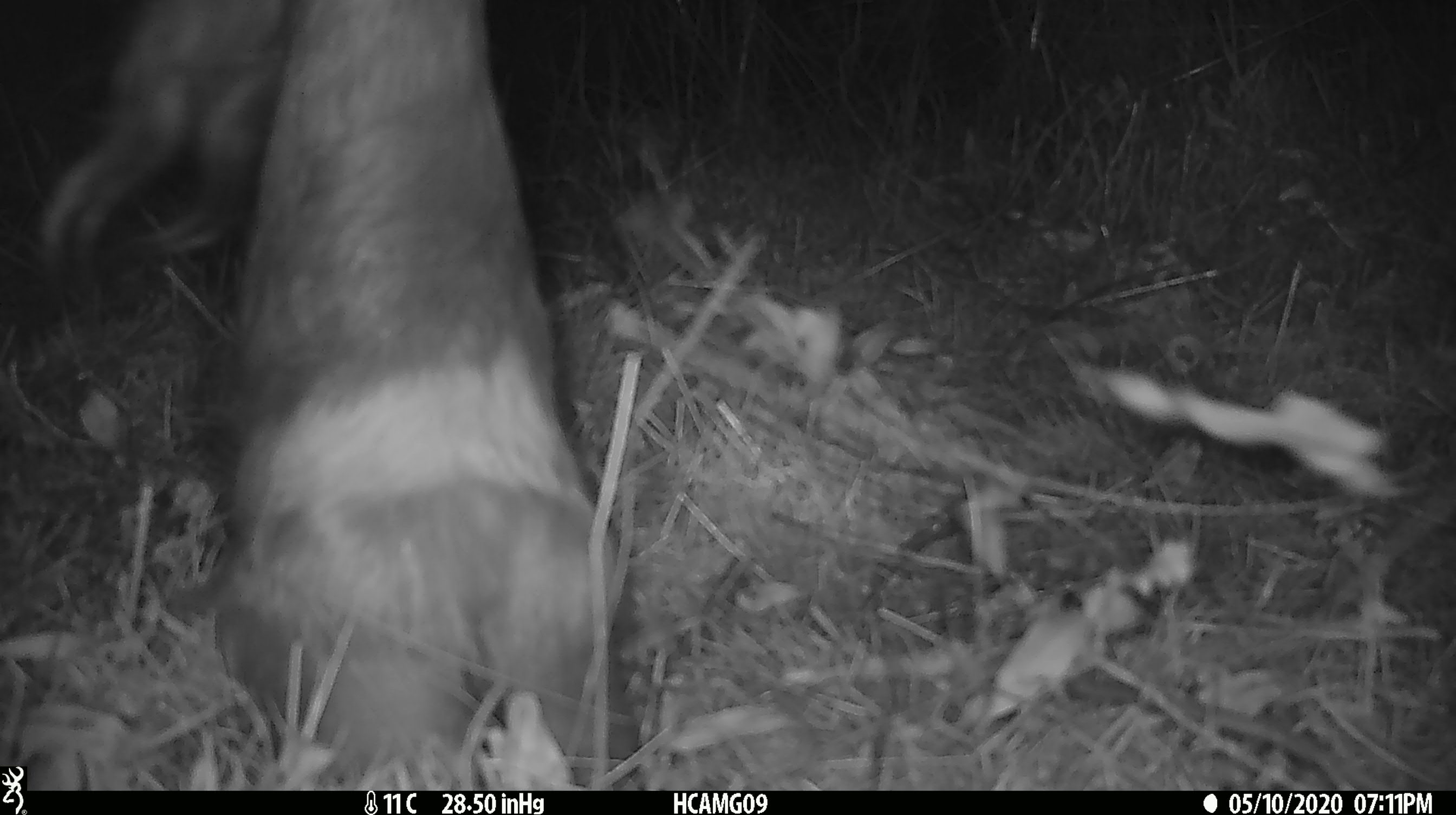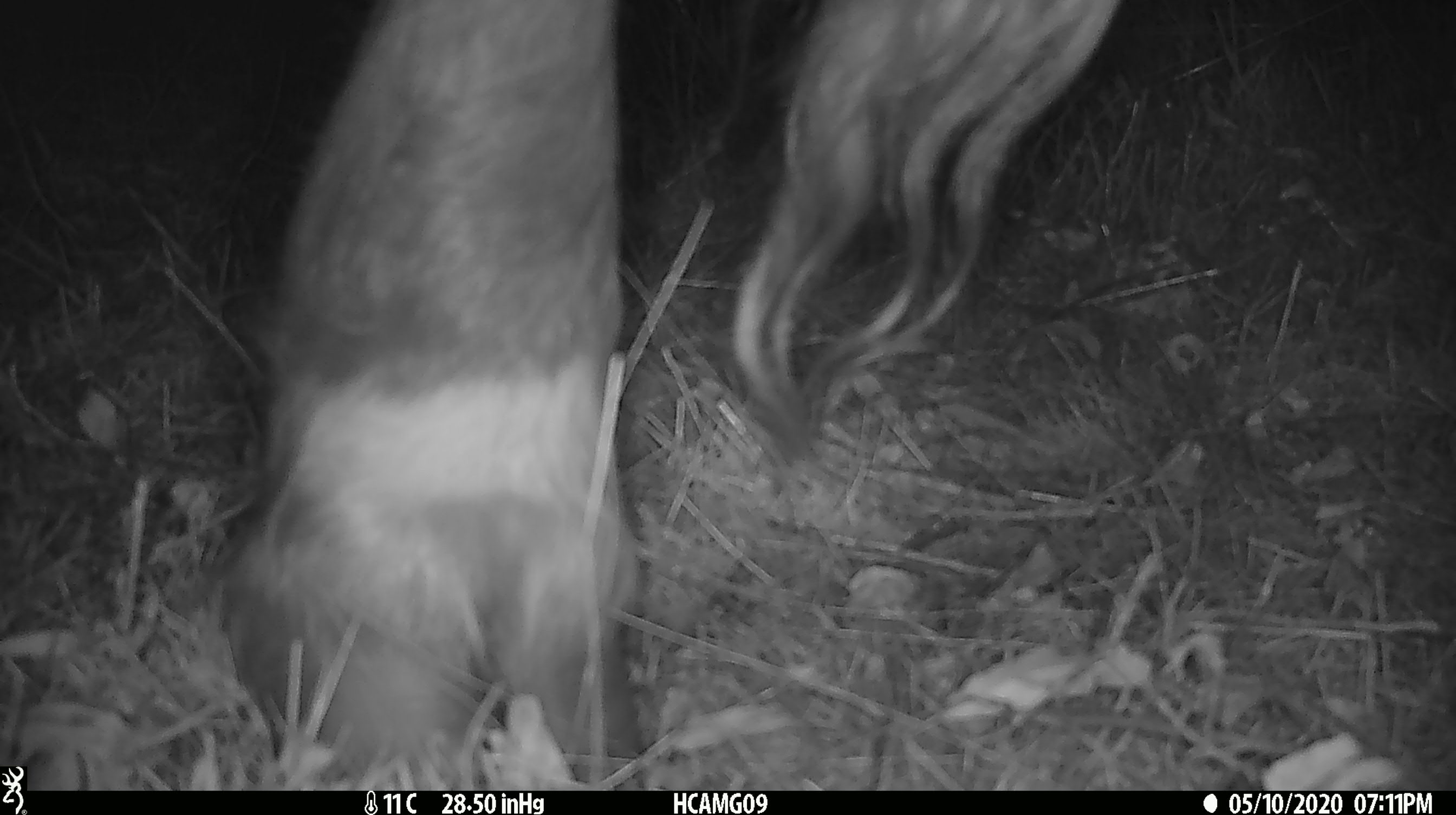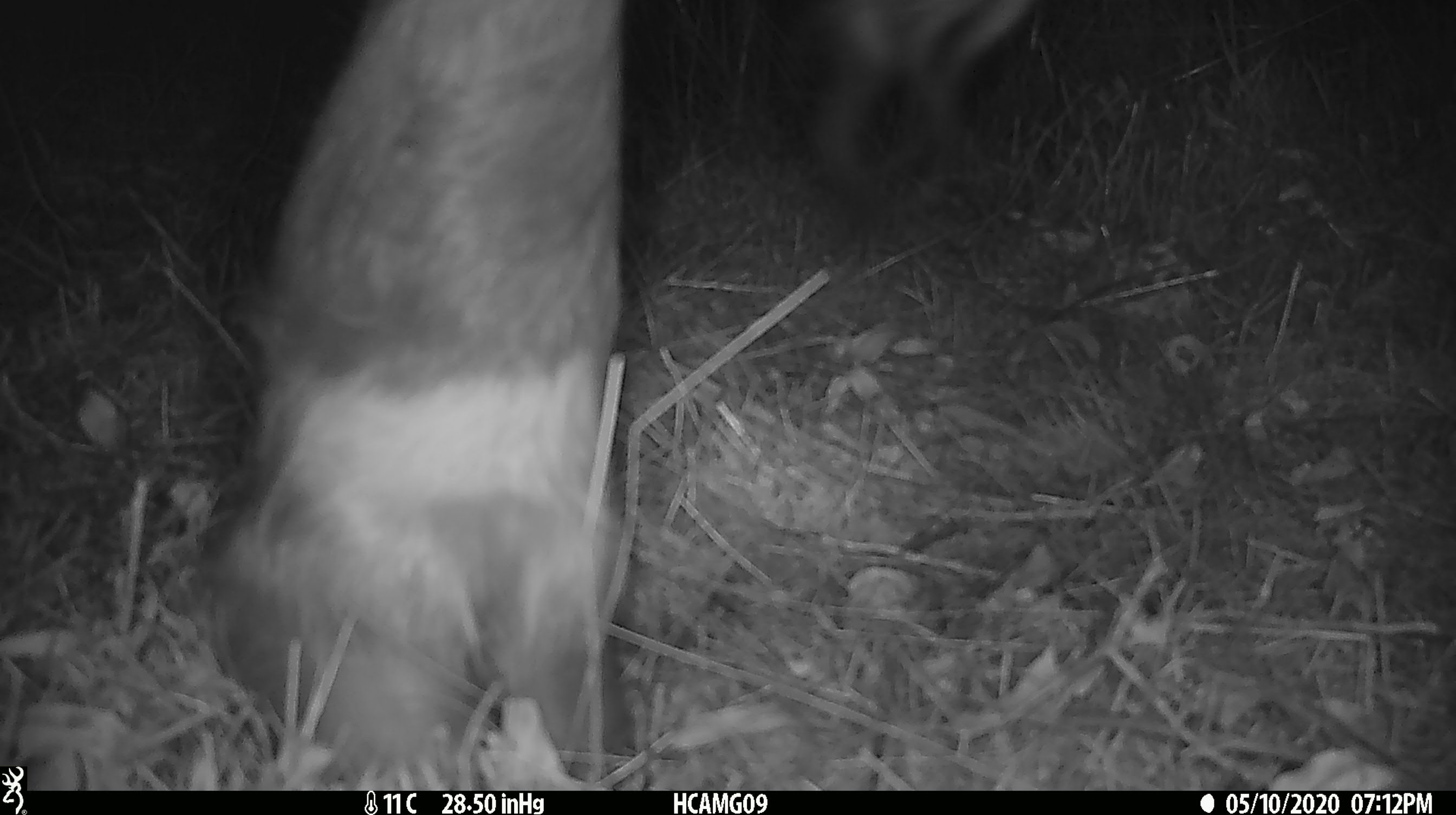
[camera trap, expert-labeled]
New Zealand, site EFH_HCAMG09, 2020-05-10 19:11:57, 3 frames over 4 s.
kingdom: Animalia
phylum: Chordata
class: Mammalia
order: Artiodactyla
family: Bovidae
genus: Bos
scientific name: Bos taurus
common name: domestic cow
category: cow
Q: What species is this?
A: Cow (domestic cow) (Bos taurus).